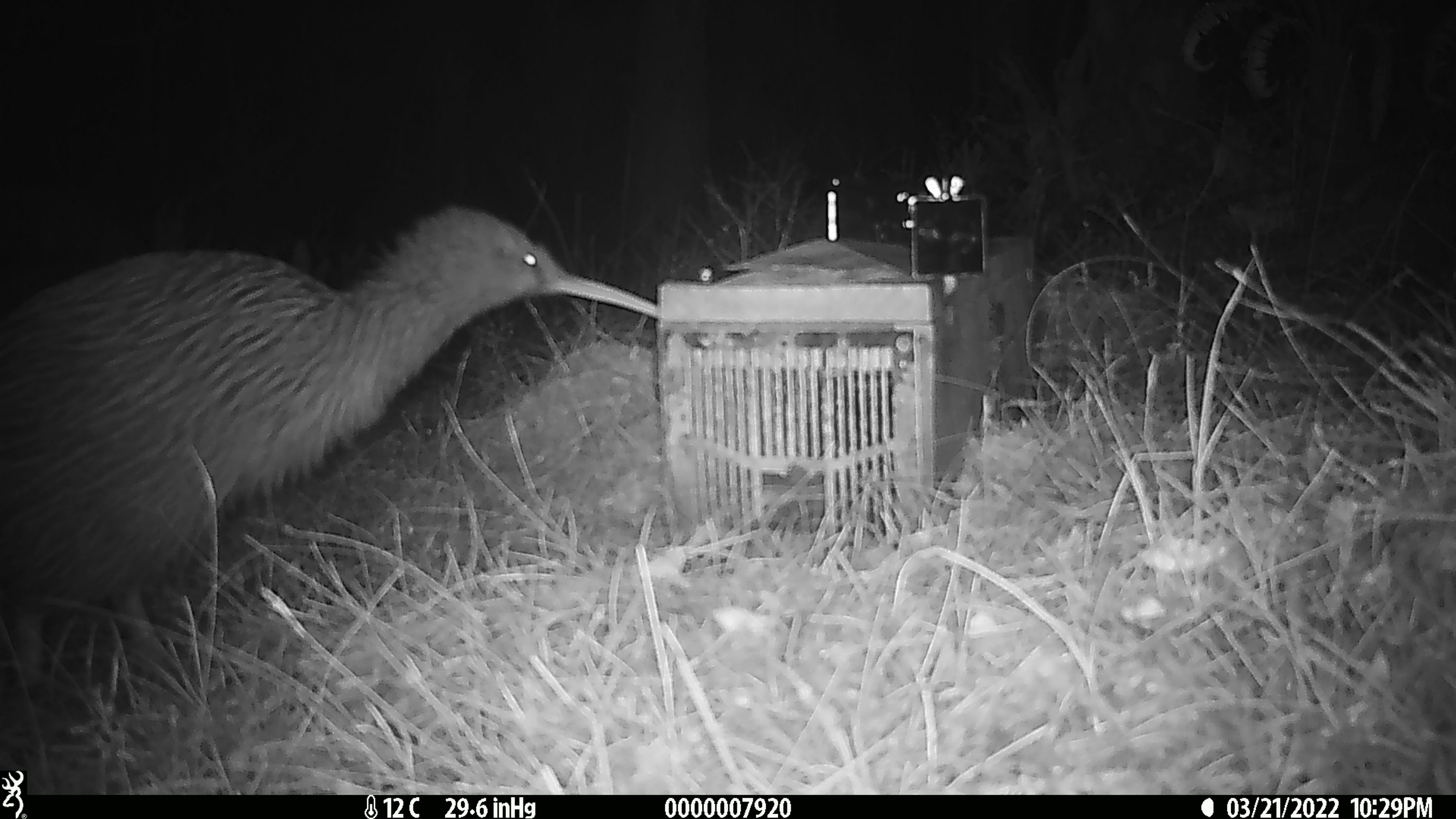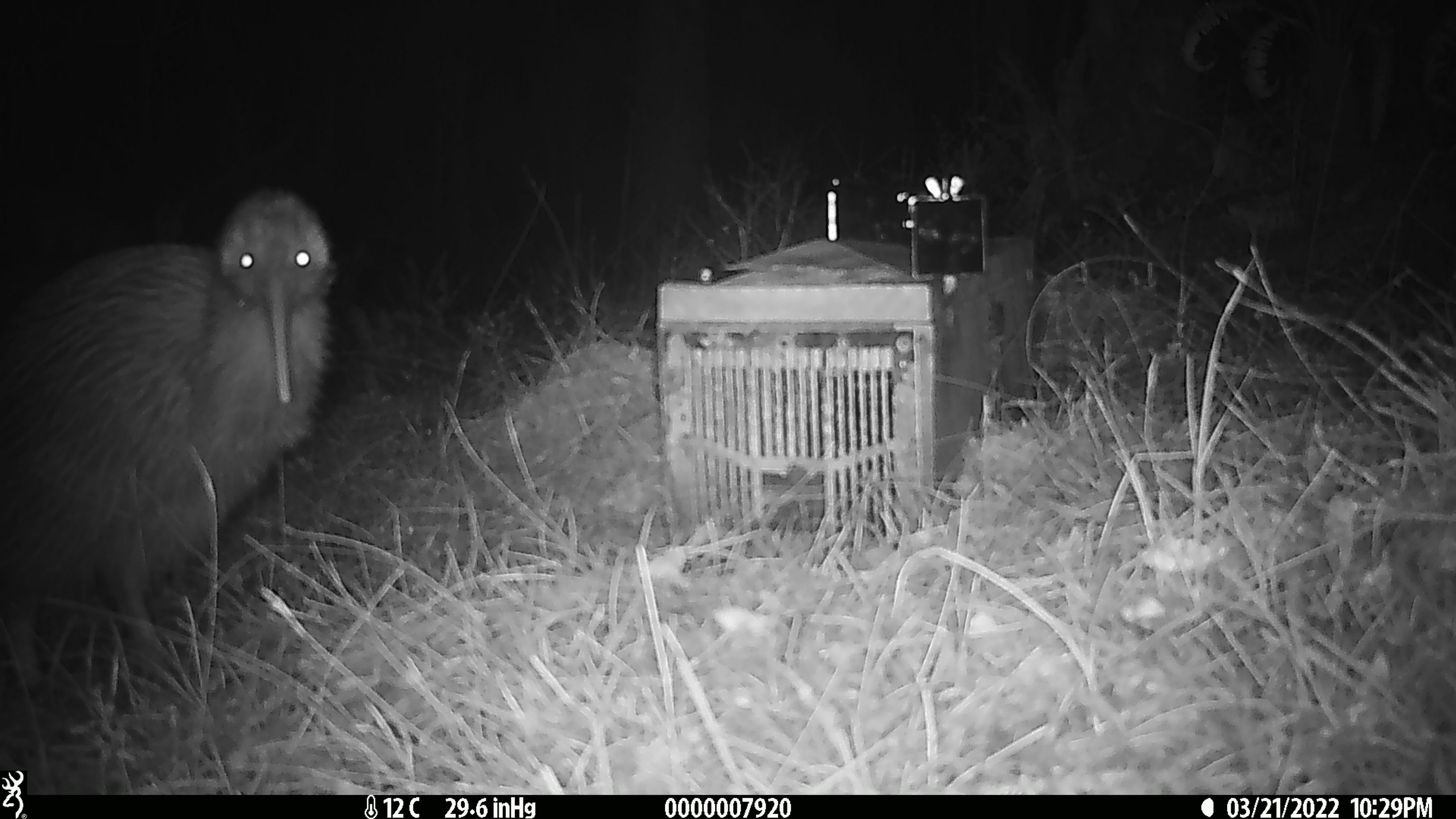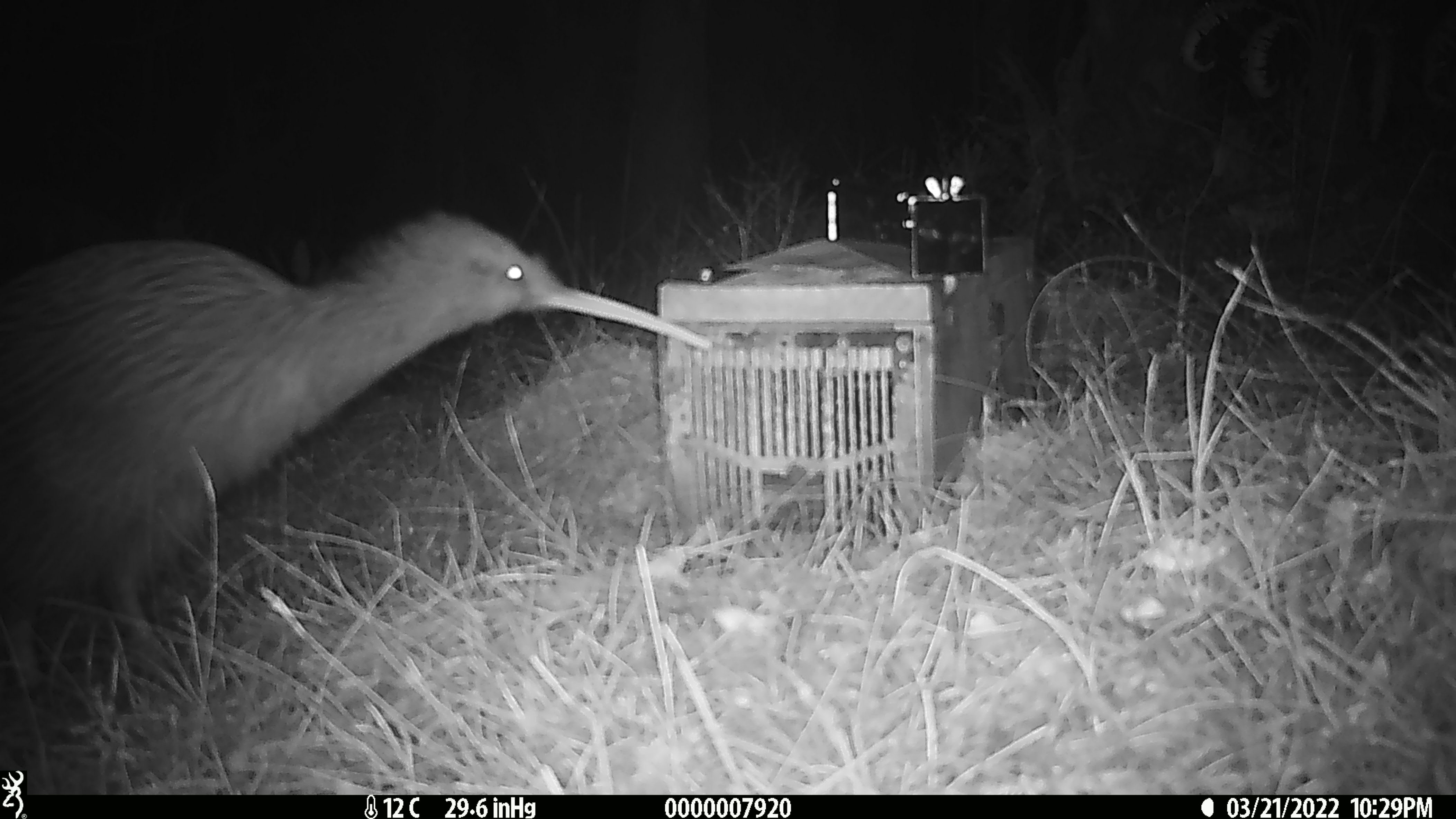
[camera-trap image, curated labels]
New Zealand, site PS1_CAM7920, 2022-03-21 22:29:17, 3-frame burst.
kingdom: Animalia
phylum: Chordata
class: Aves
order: Apterygiformes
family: Apterygidae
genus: Apteryx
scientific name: Apteryx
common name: kiwi